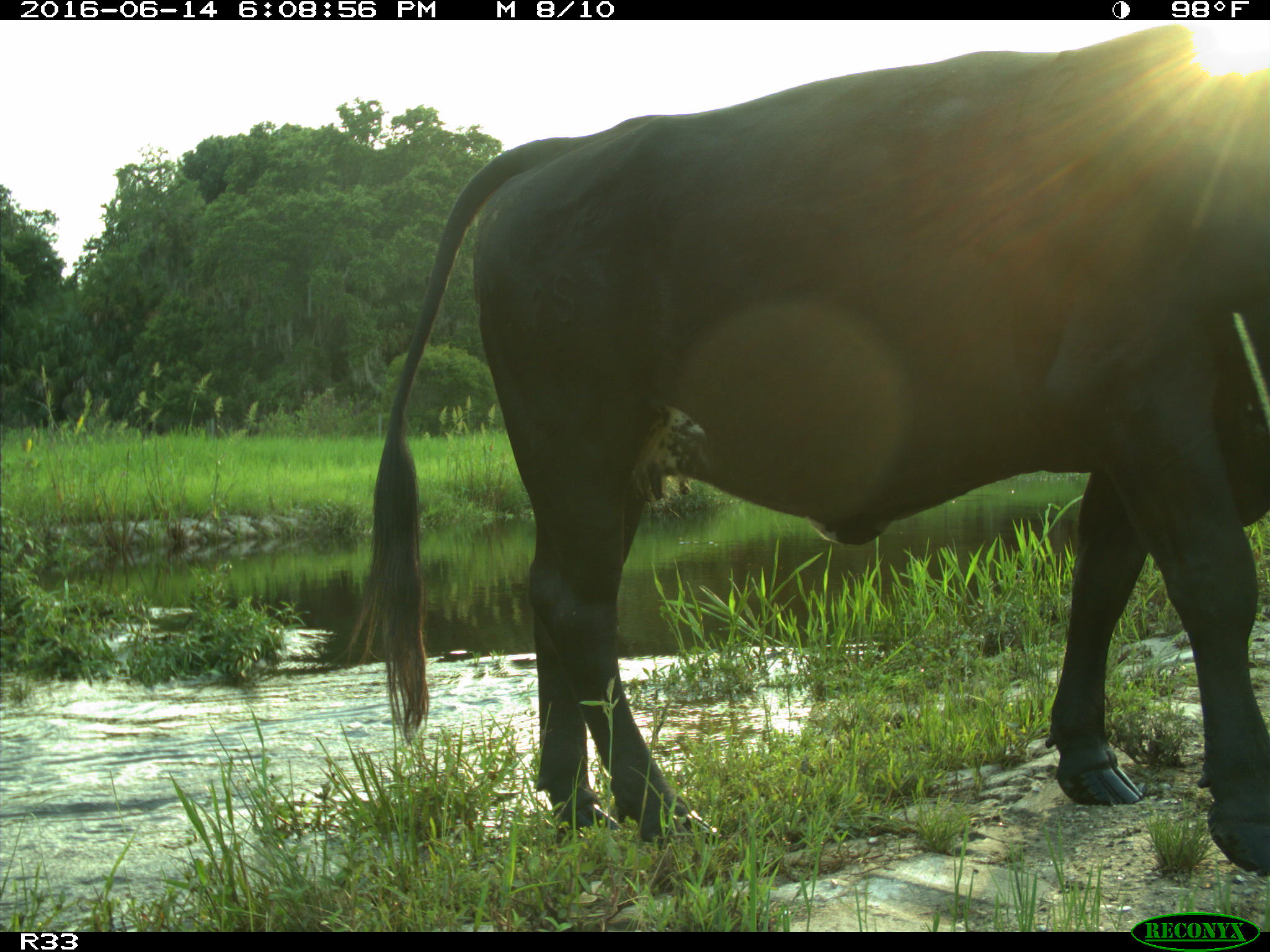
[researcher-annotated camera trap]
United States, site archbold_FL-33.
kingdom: Animalia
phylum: Chordata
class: Mammalia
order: Artiodactyla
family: Bovidae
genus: Bos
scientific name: Bos taurus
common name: domestic cow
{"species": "Bos taurus (domestic cow)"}